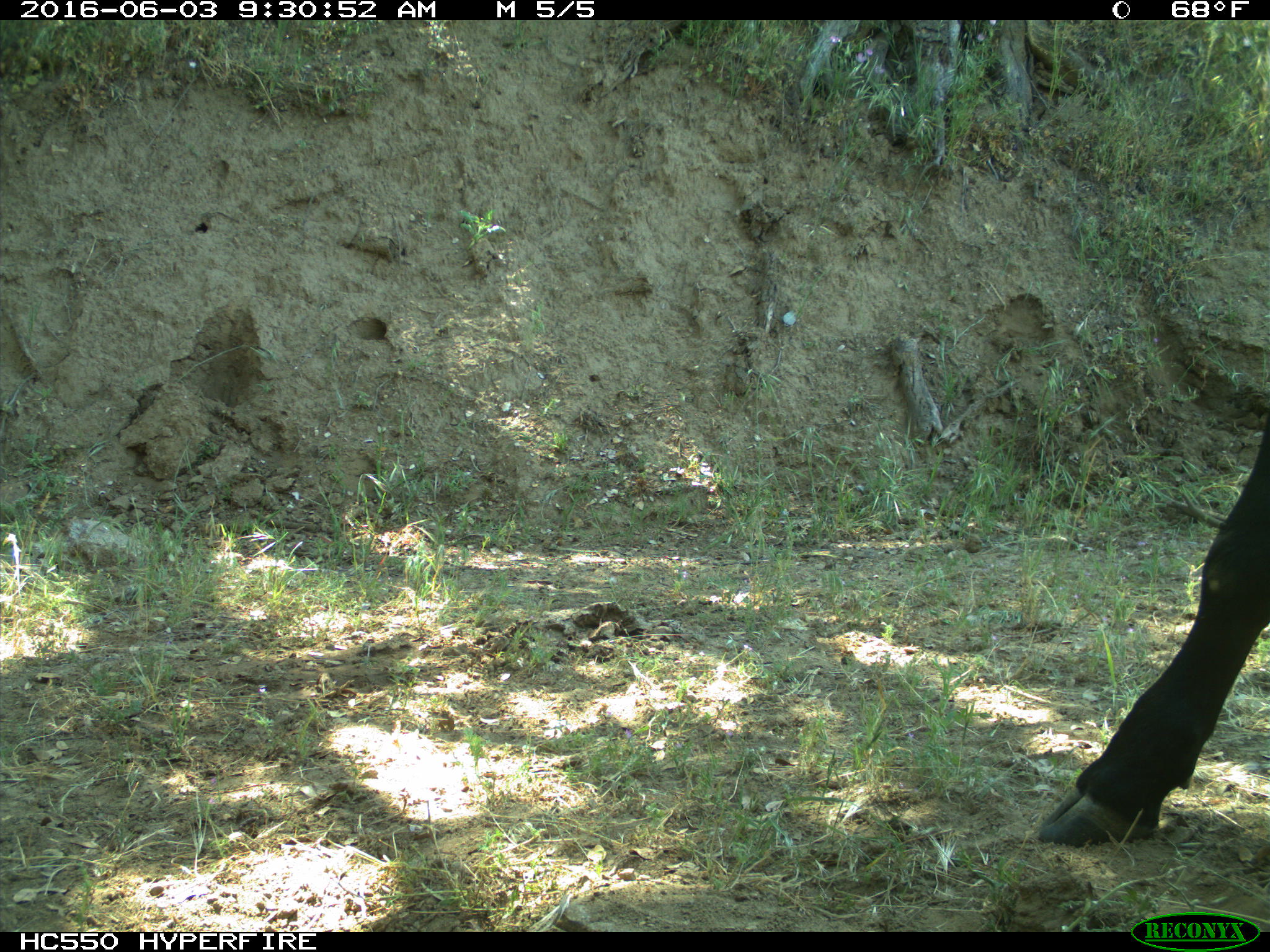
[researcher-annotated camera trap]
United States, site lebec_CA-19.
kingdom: Animalia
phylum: Chordata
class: Mammalia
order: Artiodactyla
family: Bovidae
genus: Bos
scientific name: Bos taurus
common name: domestic cow